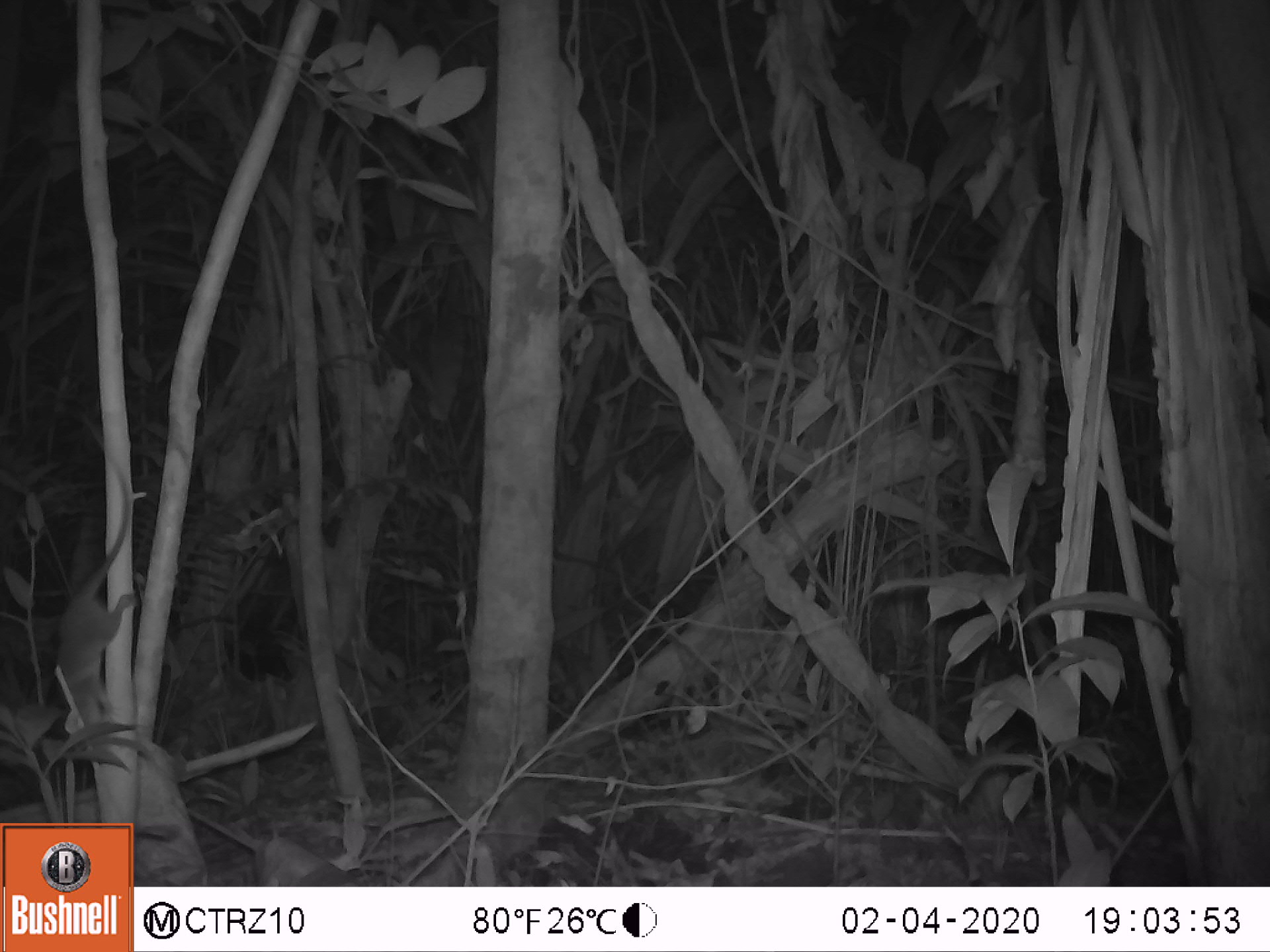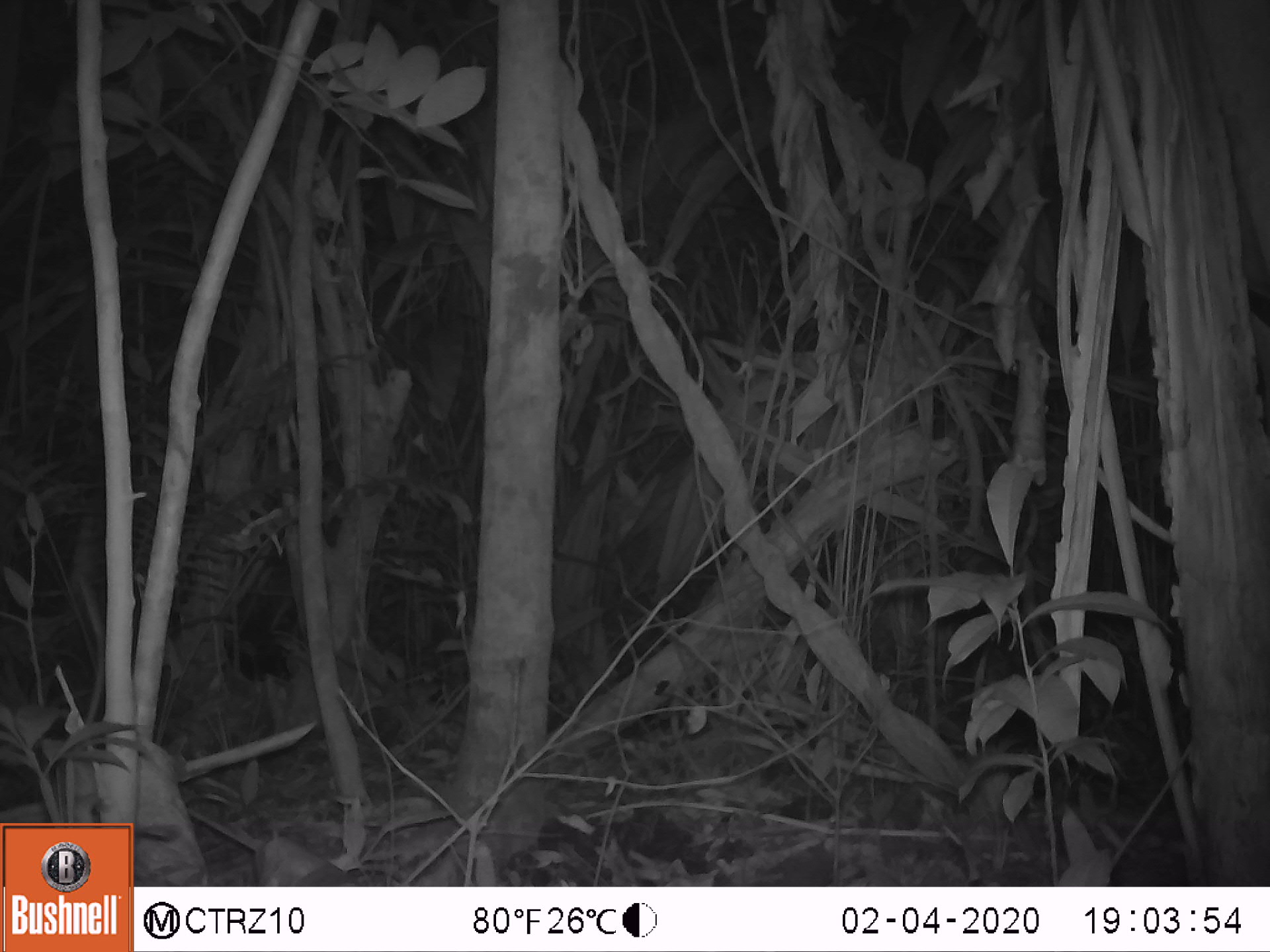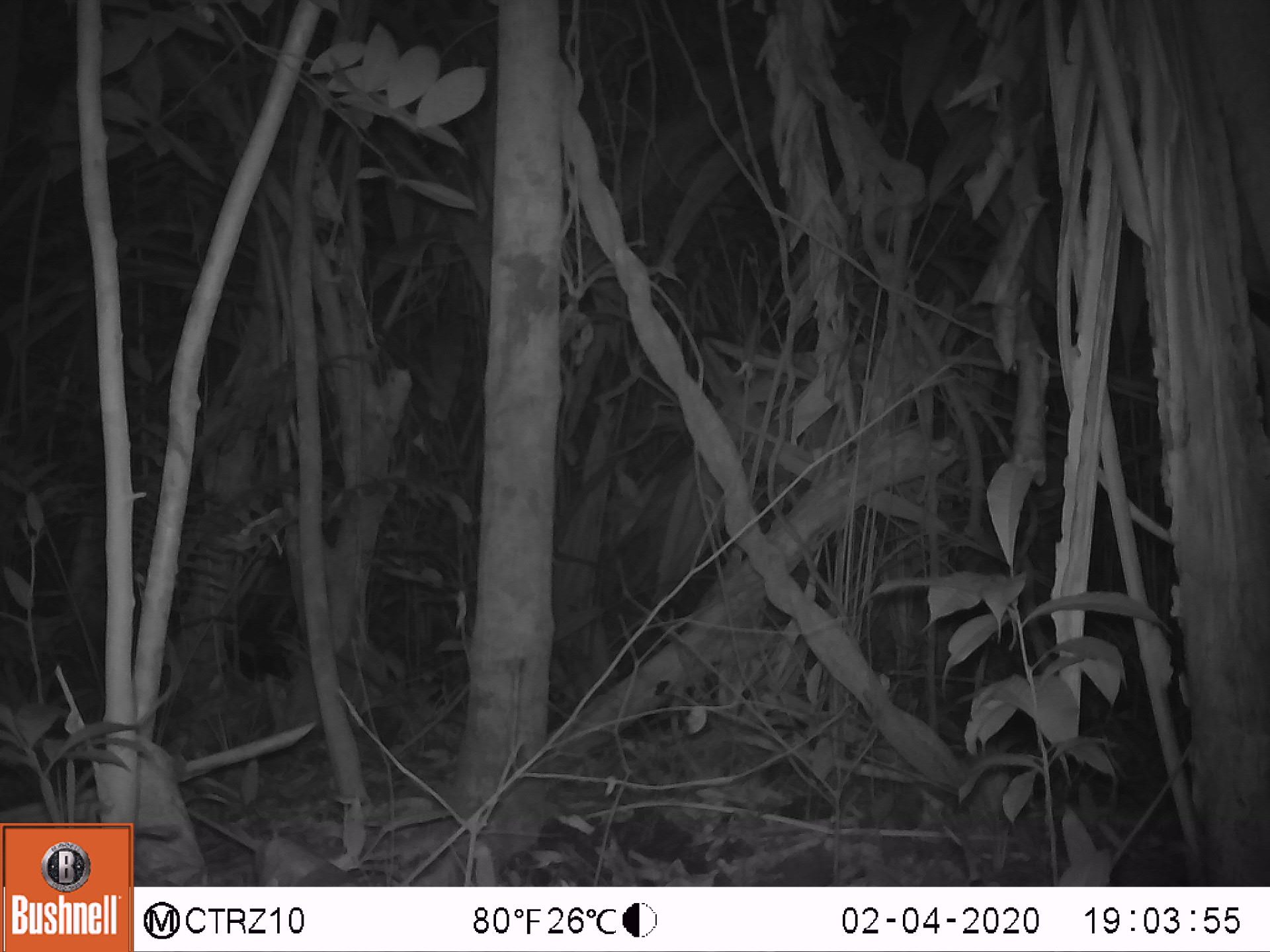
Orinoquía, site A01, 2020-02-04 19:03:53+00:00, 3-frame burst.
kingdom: Animalia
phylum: Chordata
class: Mammalia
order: Rodentia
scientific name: Rodentia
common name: rodent